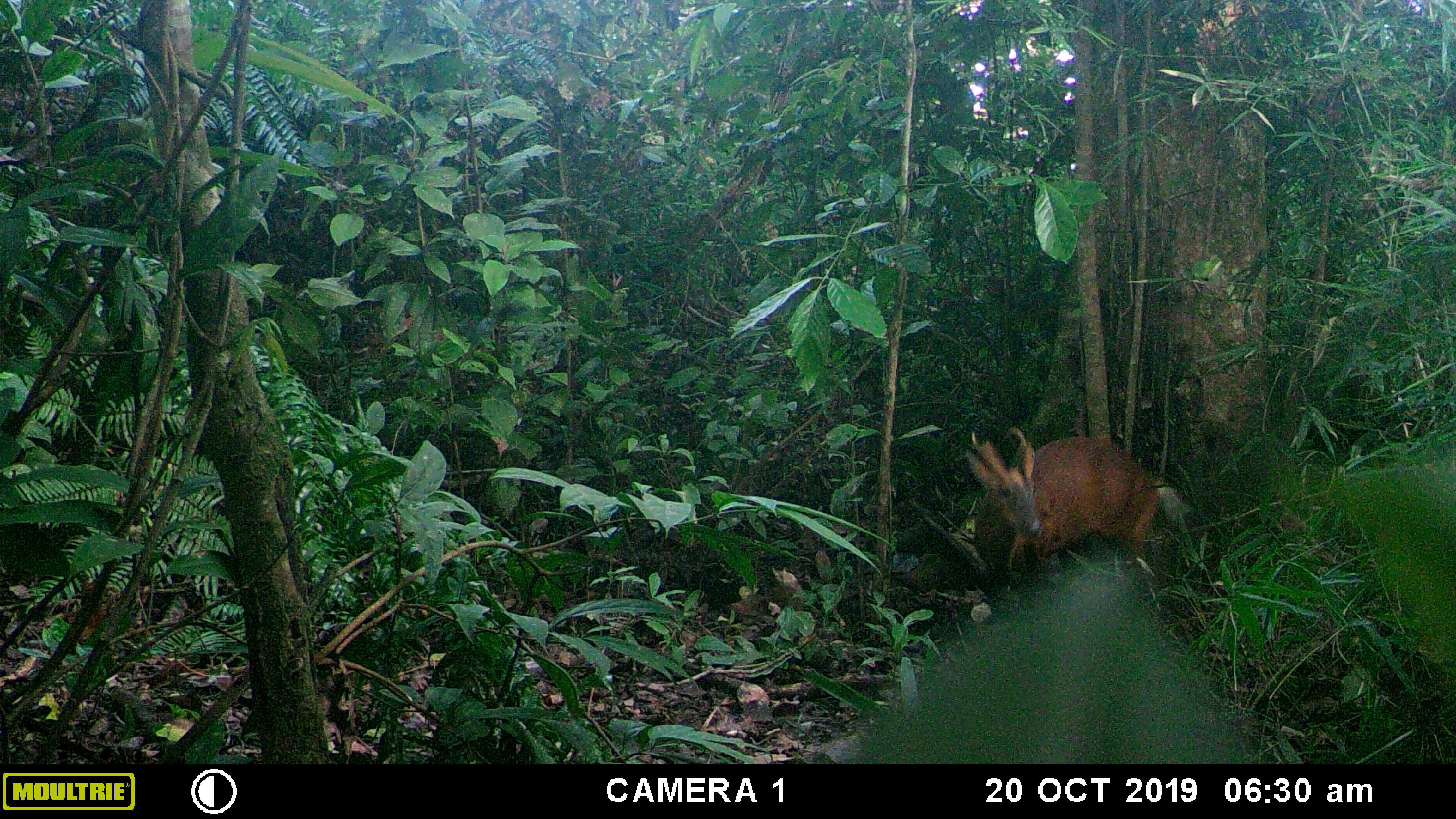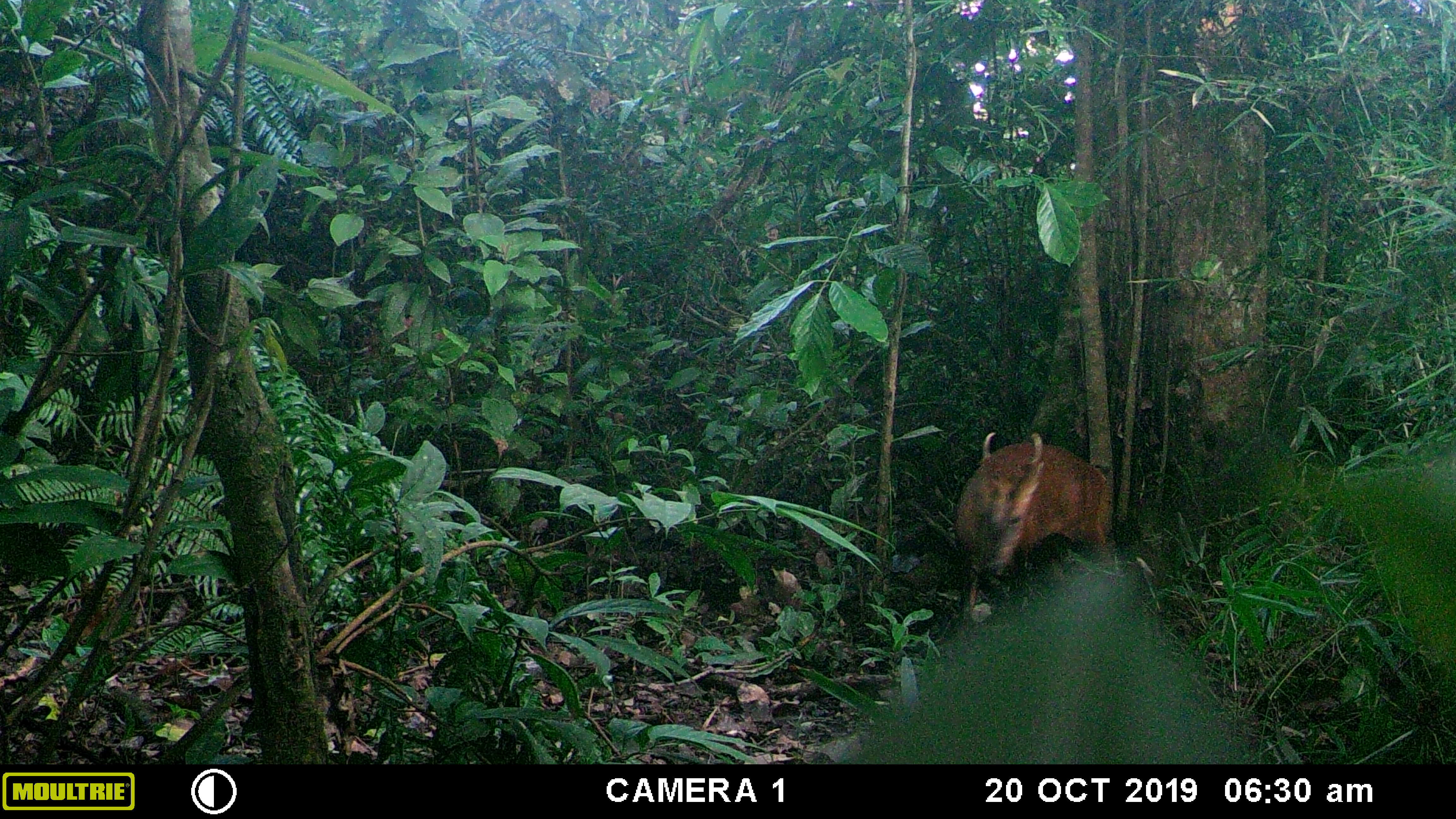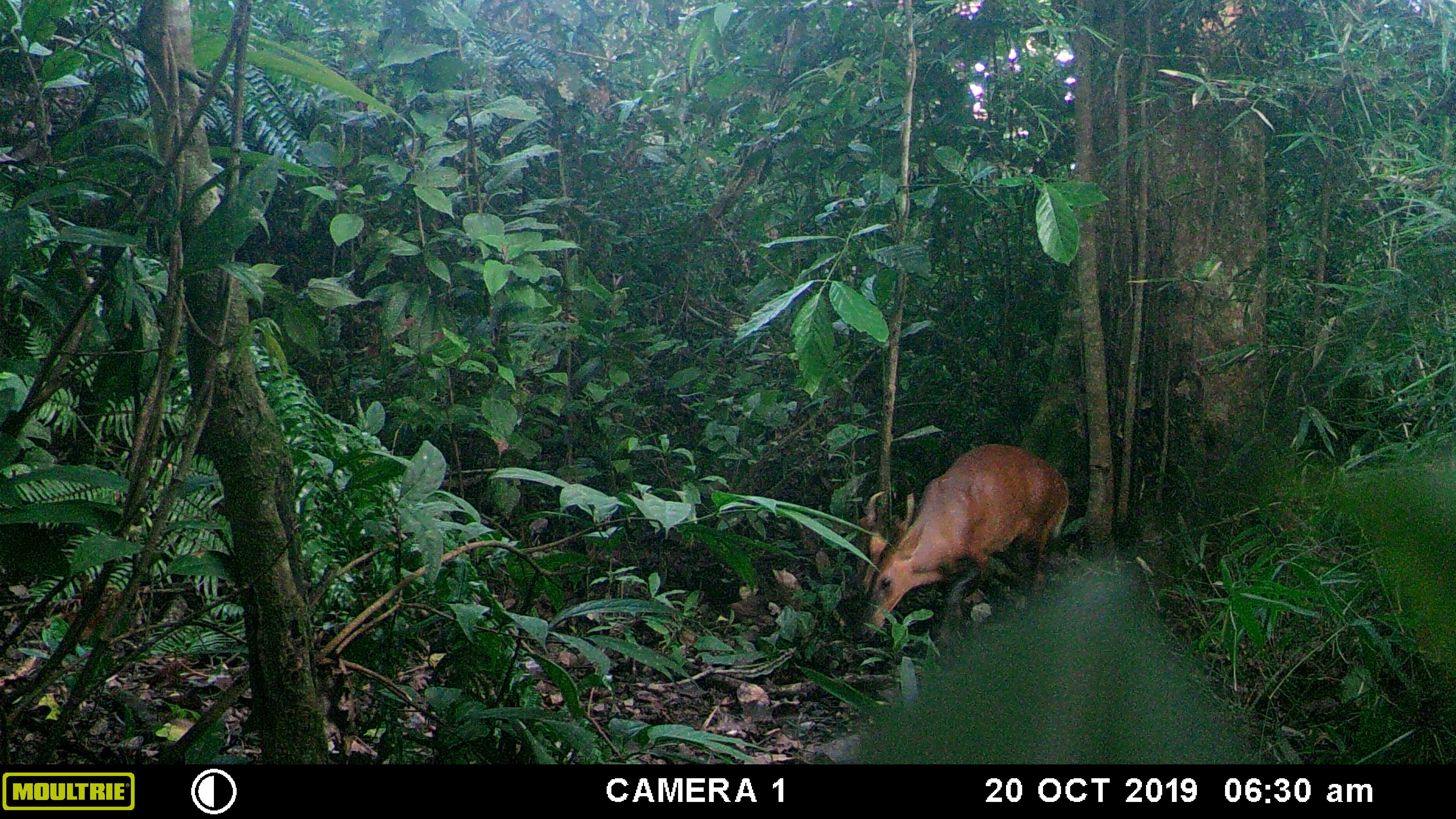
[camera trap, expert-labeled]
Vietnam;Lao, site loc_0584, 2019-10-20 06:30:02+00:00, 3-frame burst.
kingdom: Animalia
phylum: Chordata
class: Mammalia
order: Artiodactyla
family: Cervidae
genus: Muntiacus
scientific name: Muntiacus muntjak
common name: red muntjac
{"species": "red muntjac (Muntiacus muntjak)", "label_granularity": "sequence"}